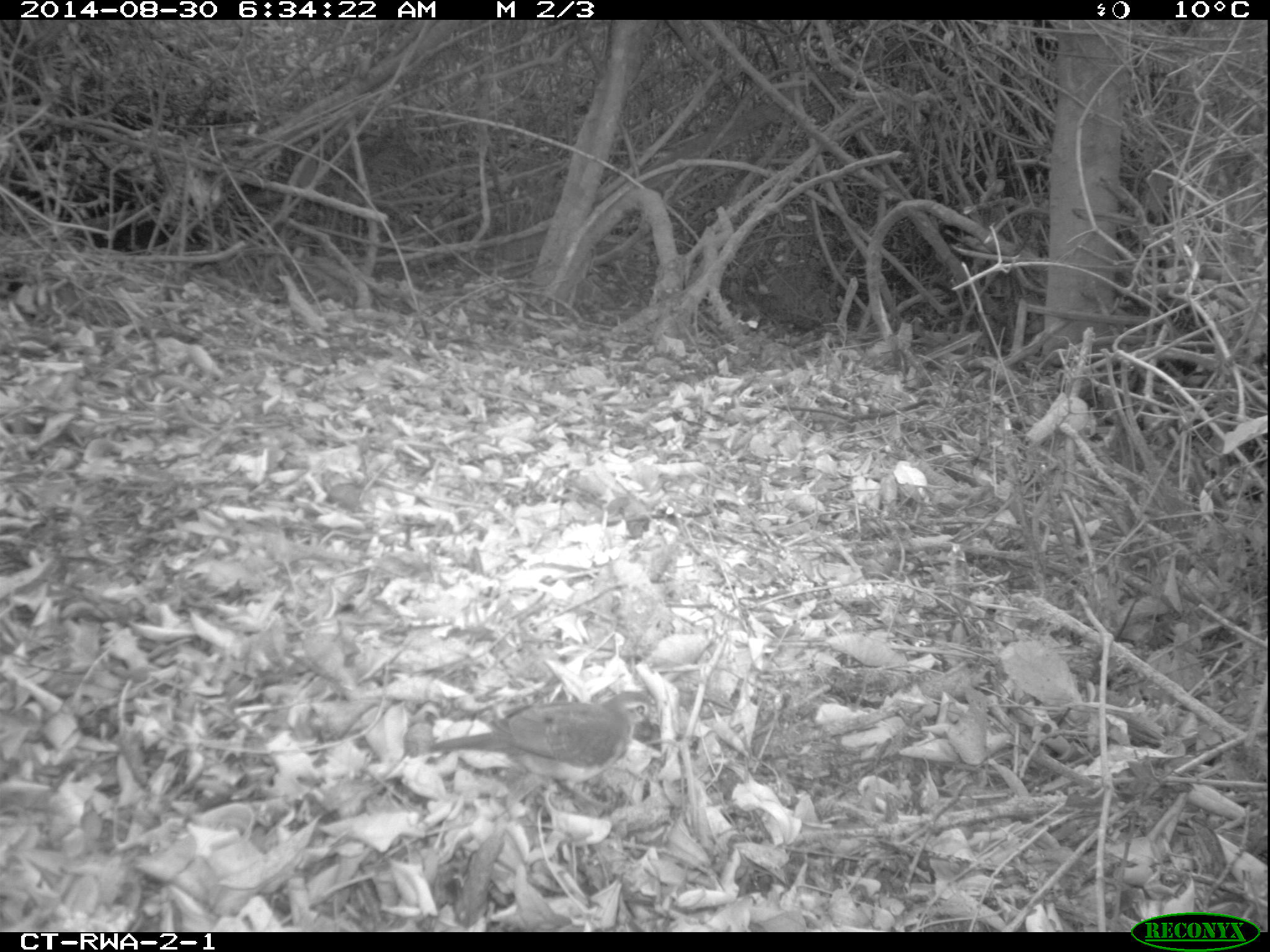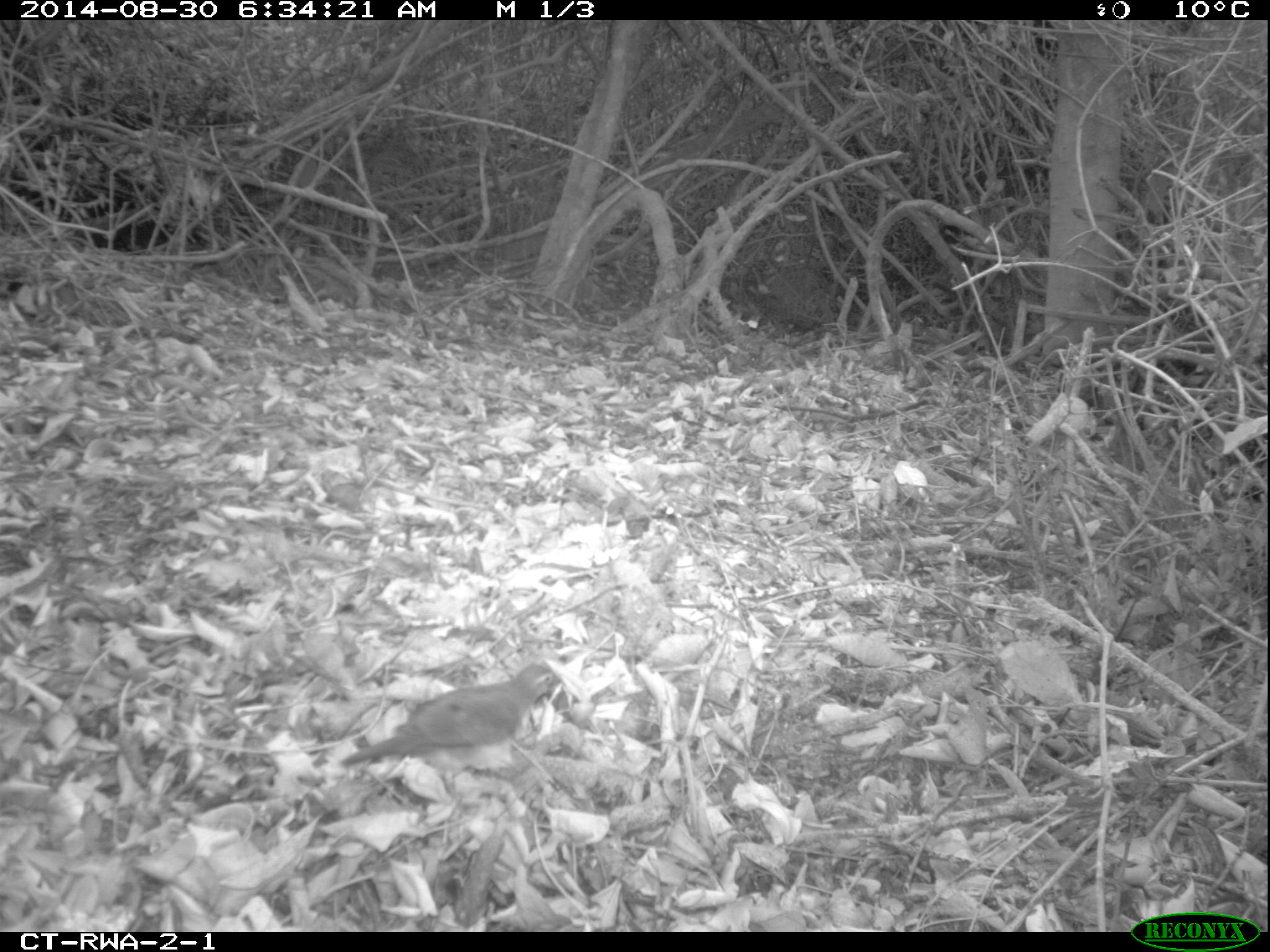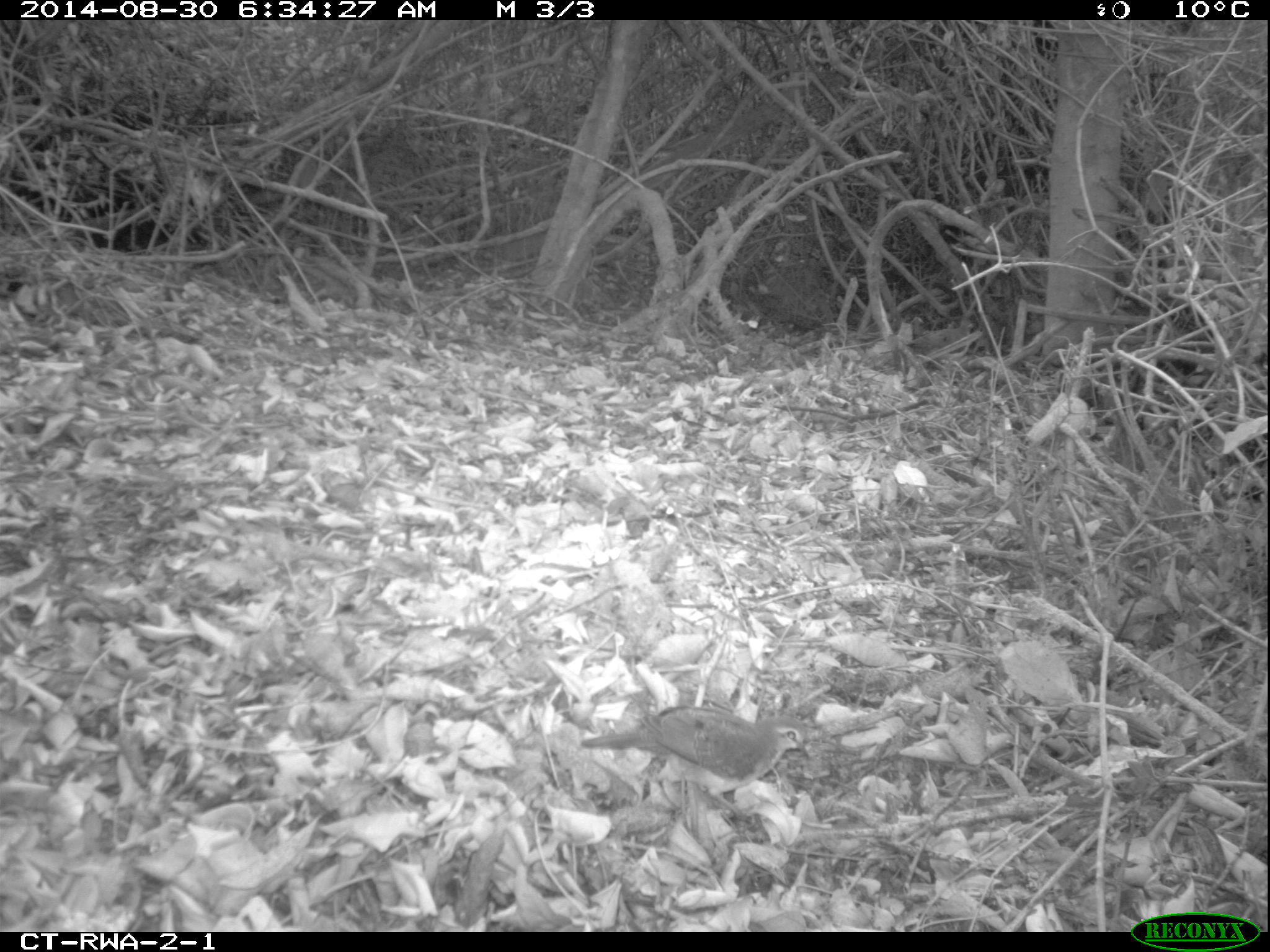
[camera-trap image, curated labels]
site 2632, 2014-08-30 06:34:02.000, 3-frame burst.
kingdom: Animalia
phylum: Chordata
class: Aves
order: Columbiformes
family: Columbidae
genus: Turtur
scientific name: Turtur tympanistria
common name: tambourine dove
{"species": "Turtur tympanistria (tambourine dove)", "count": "2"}